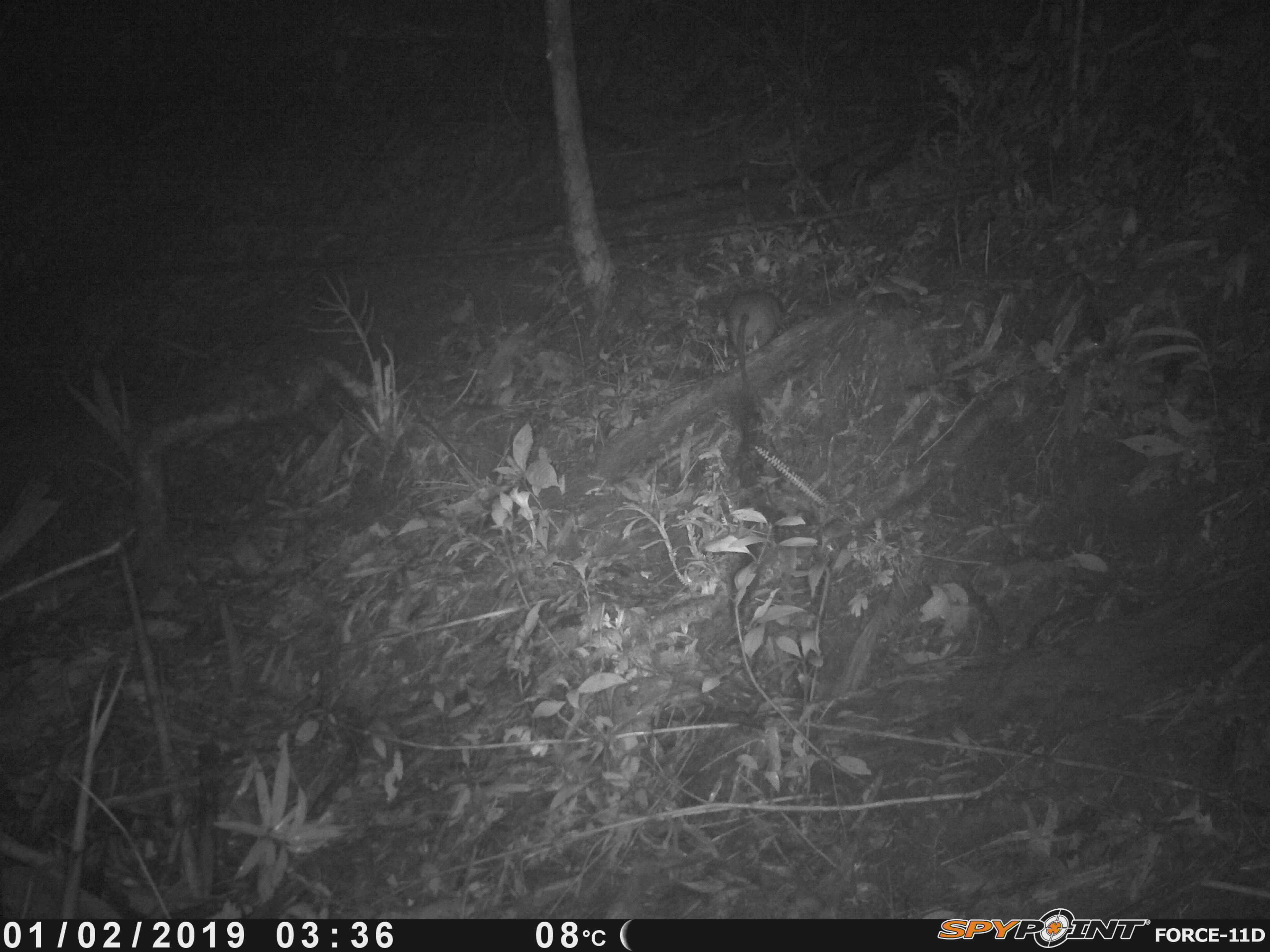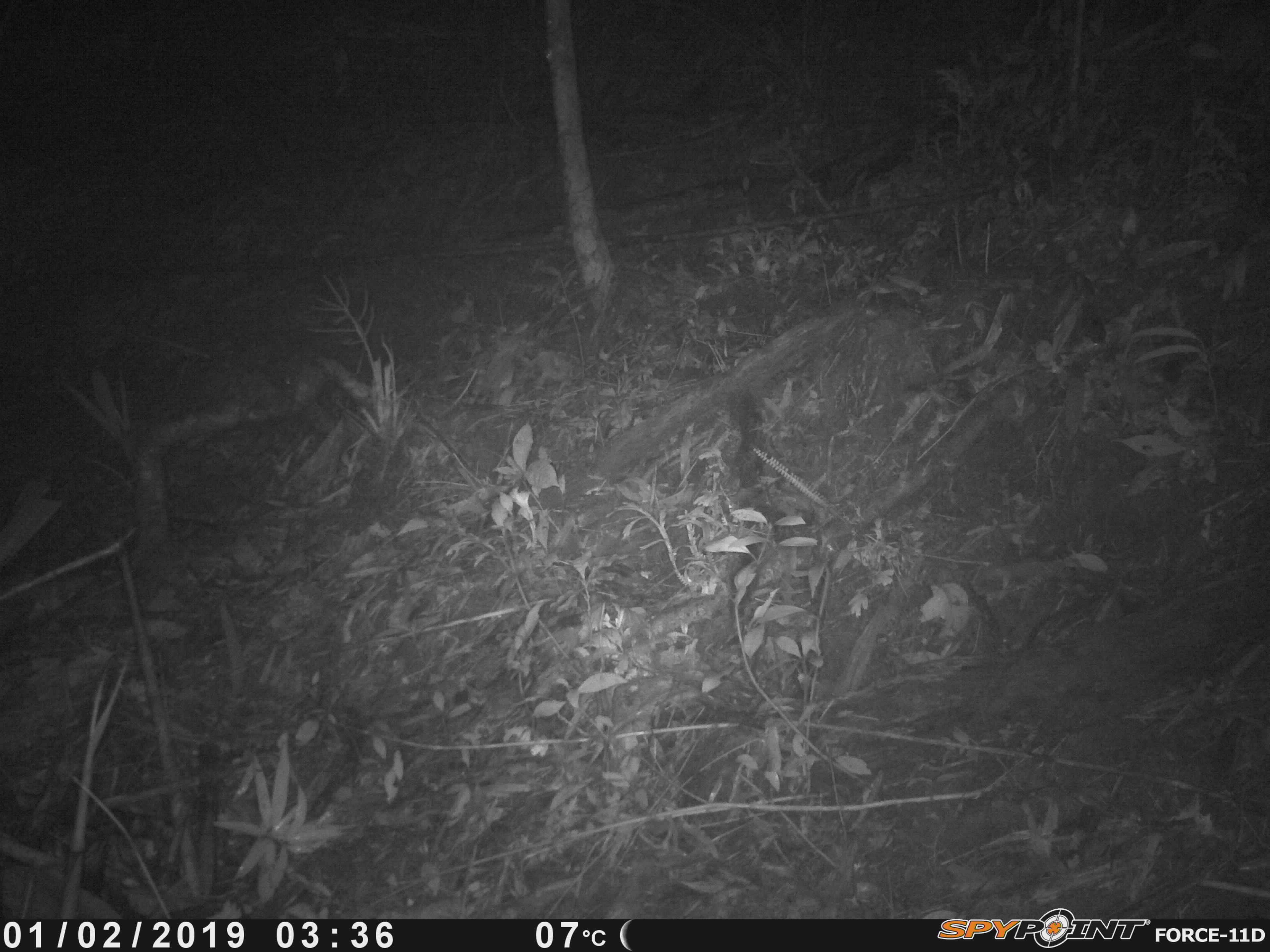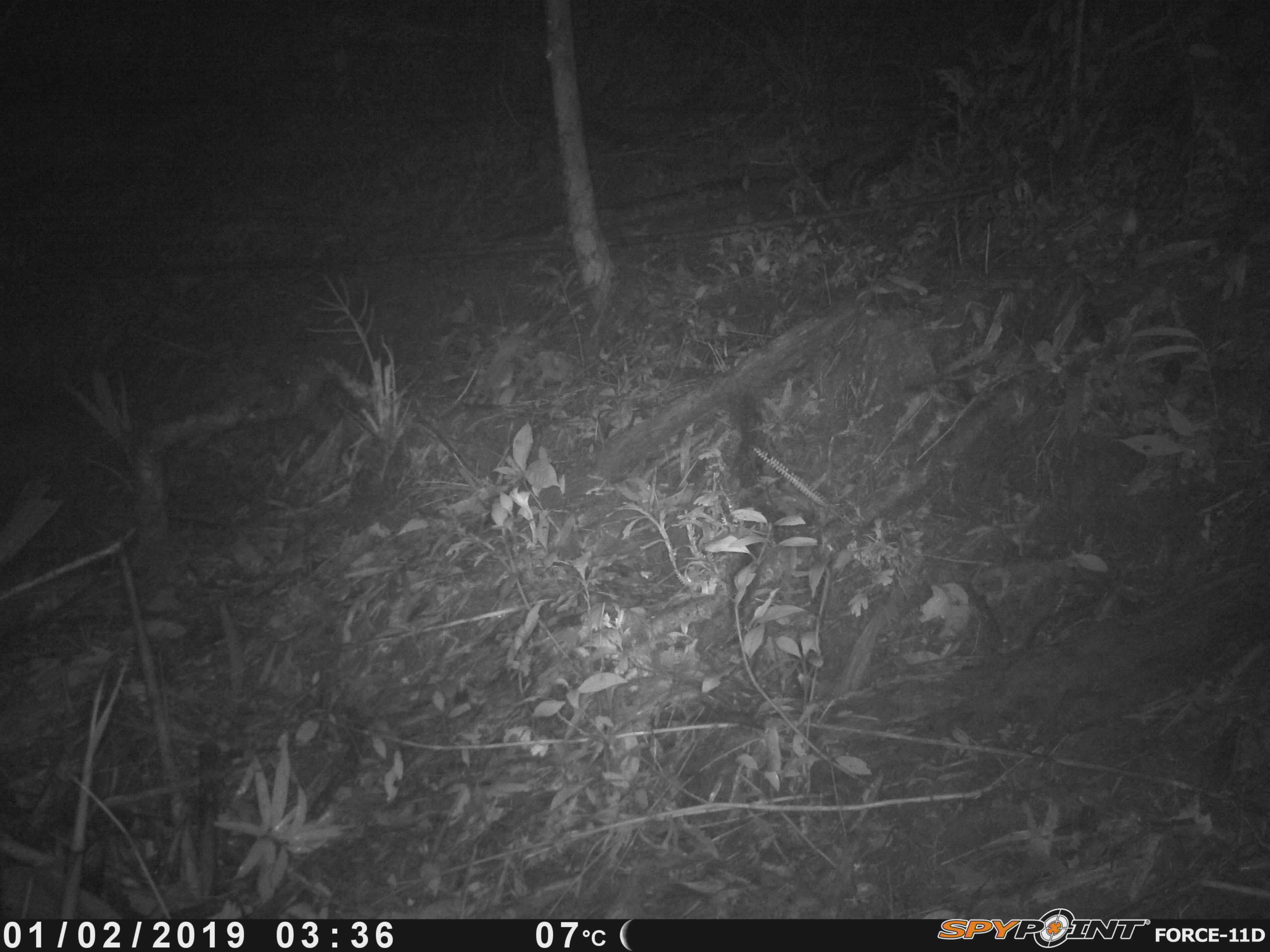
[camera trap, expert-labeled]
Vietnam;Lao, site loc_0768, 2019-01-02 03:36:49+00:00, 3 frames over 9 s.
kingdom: Animalia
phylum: Chordata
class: Mammalia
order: Rodentia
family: Muridae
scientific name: Muridae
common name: old-world mice and rats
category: unidentified murid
Unidentified murid (old-world mice and rats) (Muridae). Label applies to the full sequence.